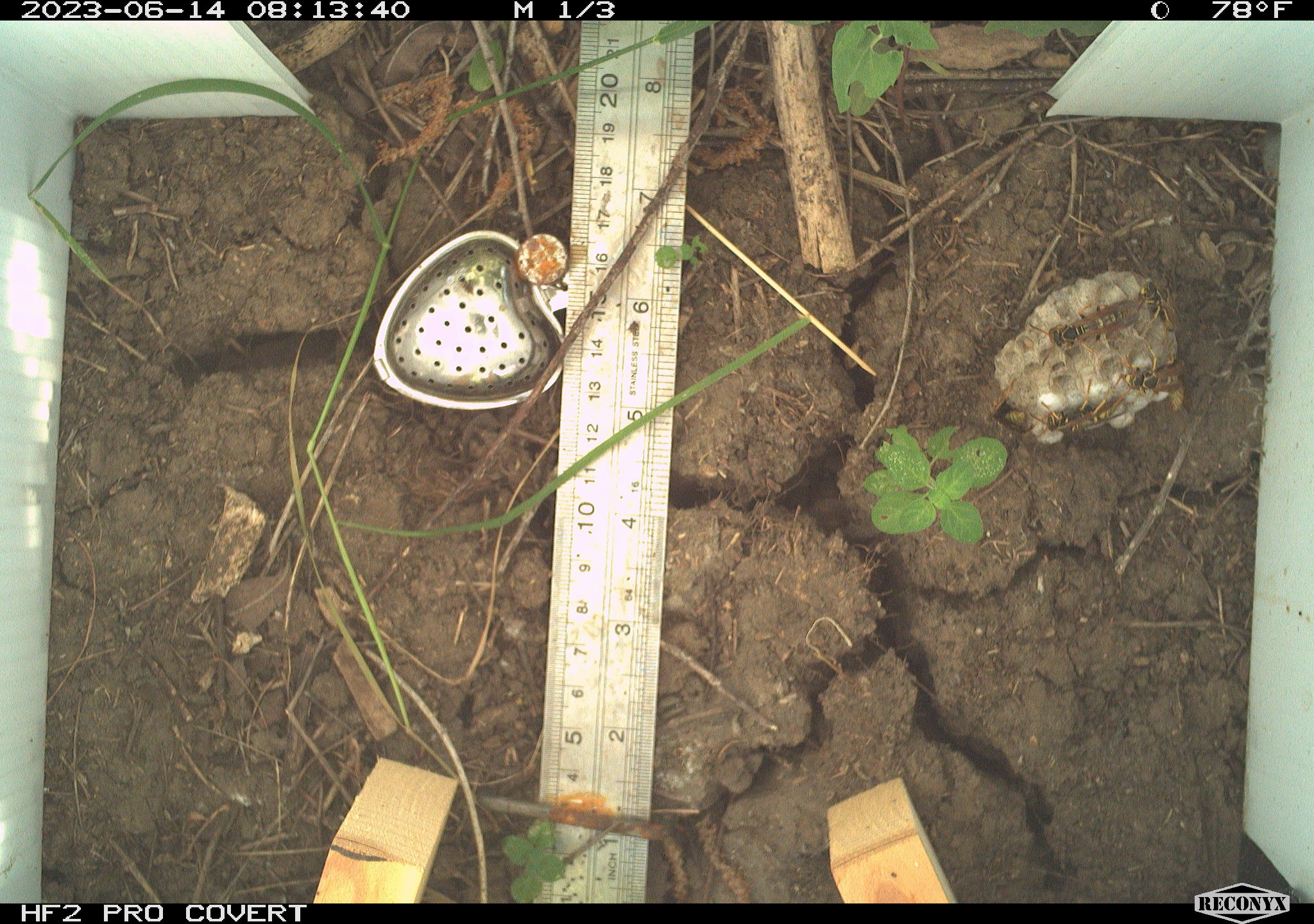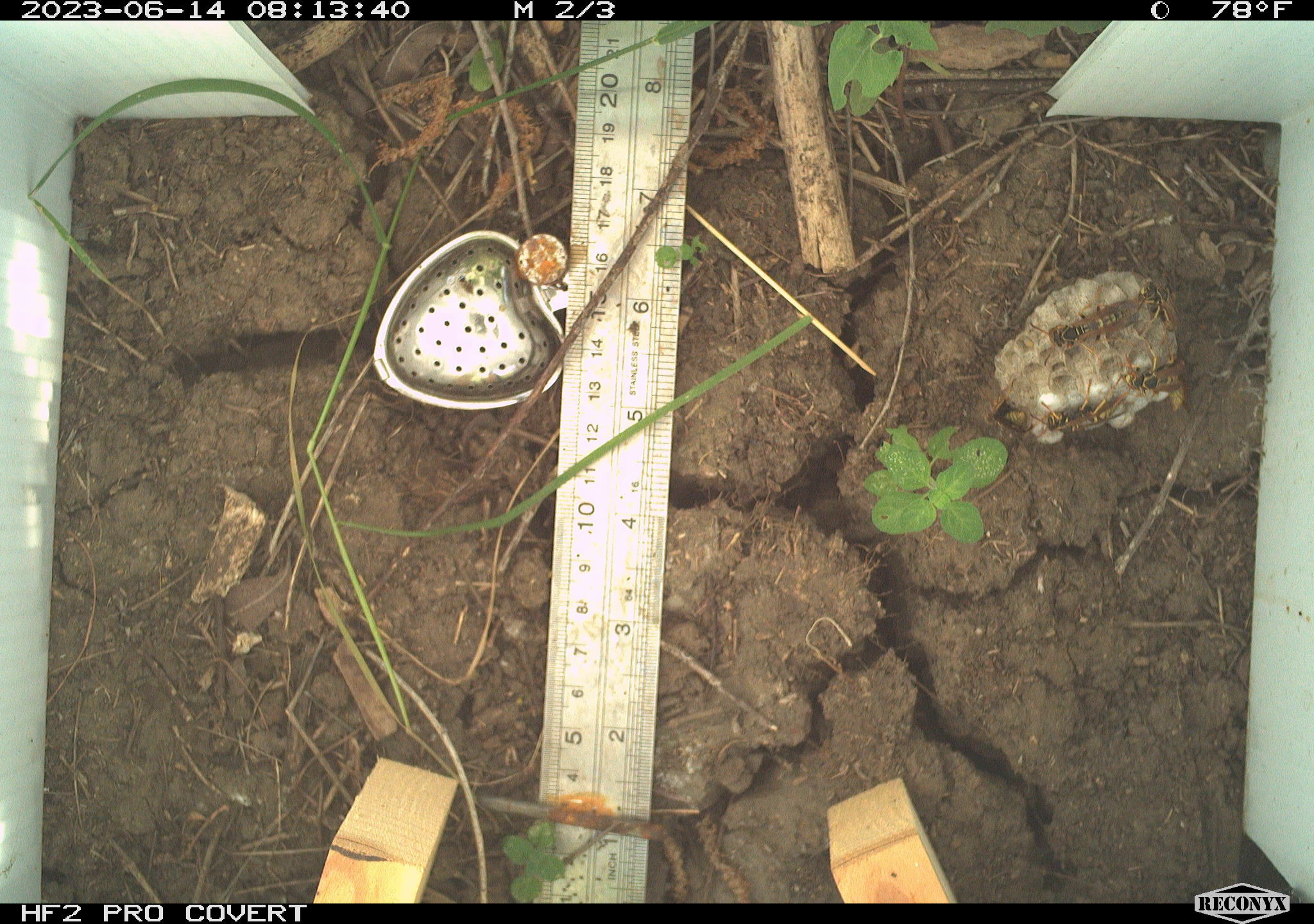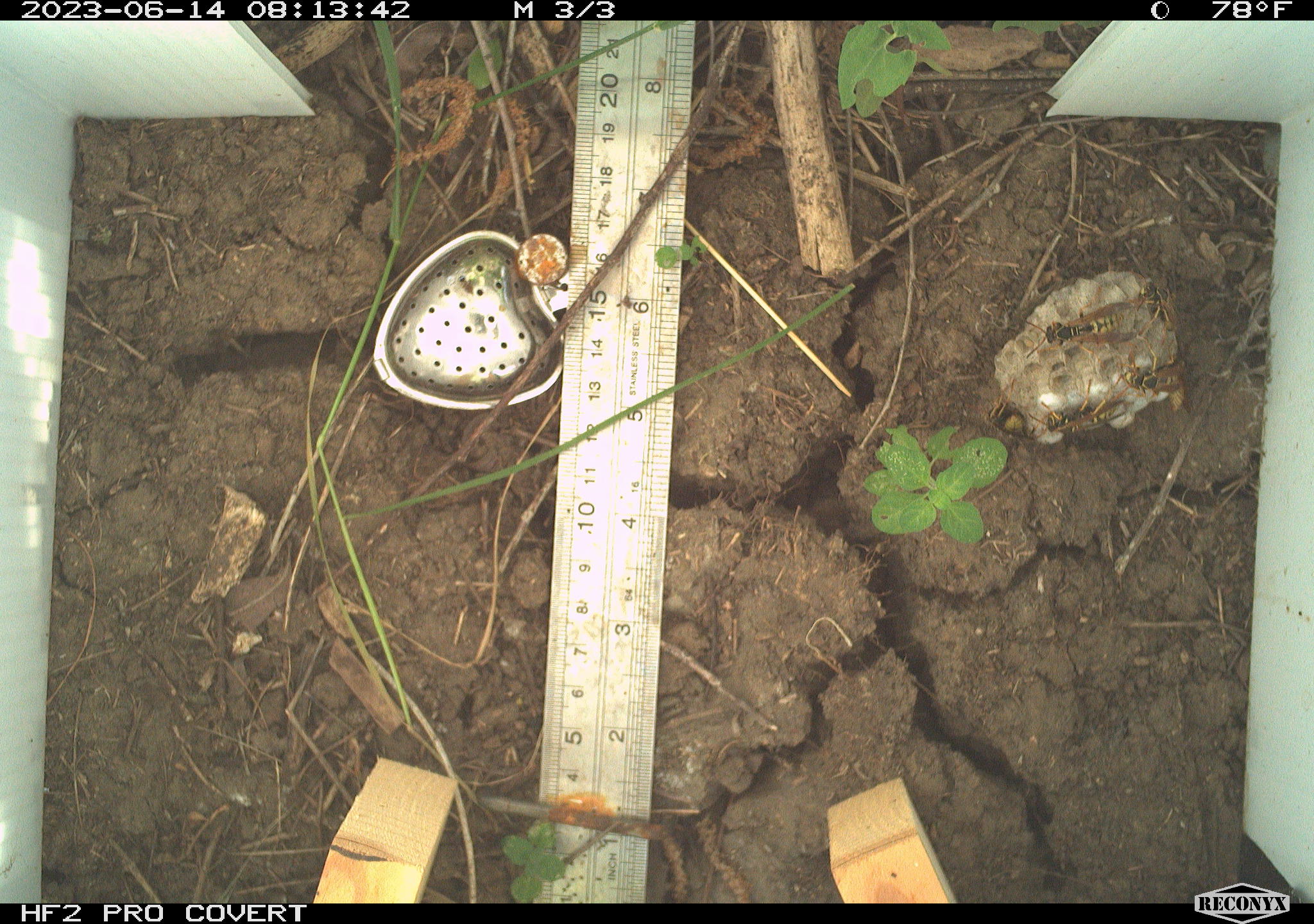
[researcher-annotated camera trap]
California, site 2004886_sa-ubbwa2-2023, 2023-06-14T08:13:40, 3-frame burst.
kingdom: Animalia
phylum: Arthropoda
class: Insecta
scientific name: Insecta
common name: insect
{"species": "insect (Insecta)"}